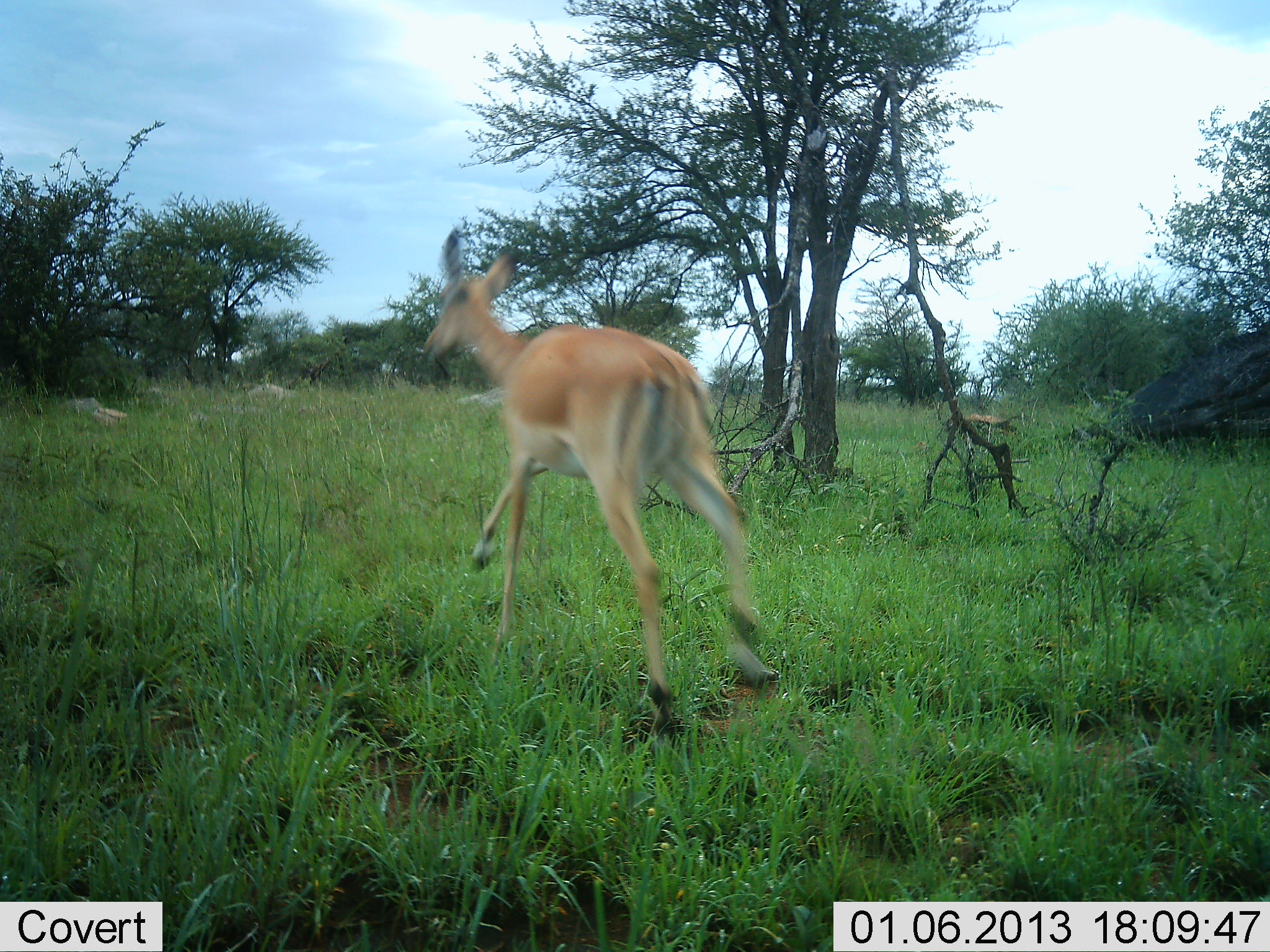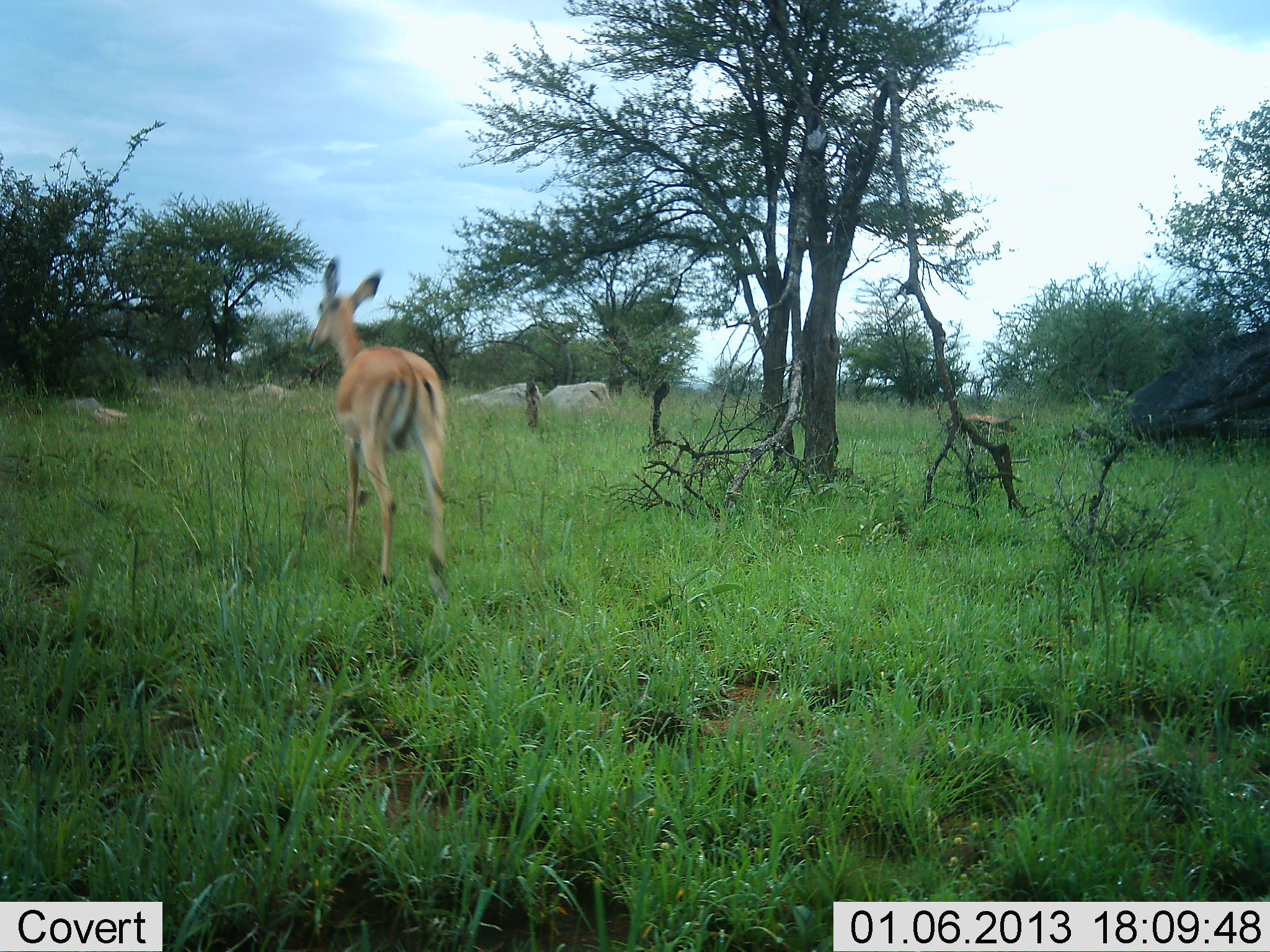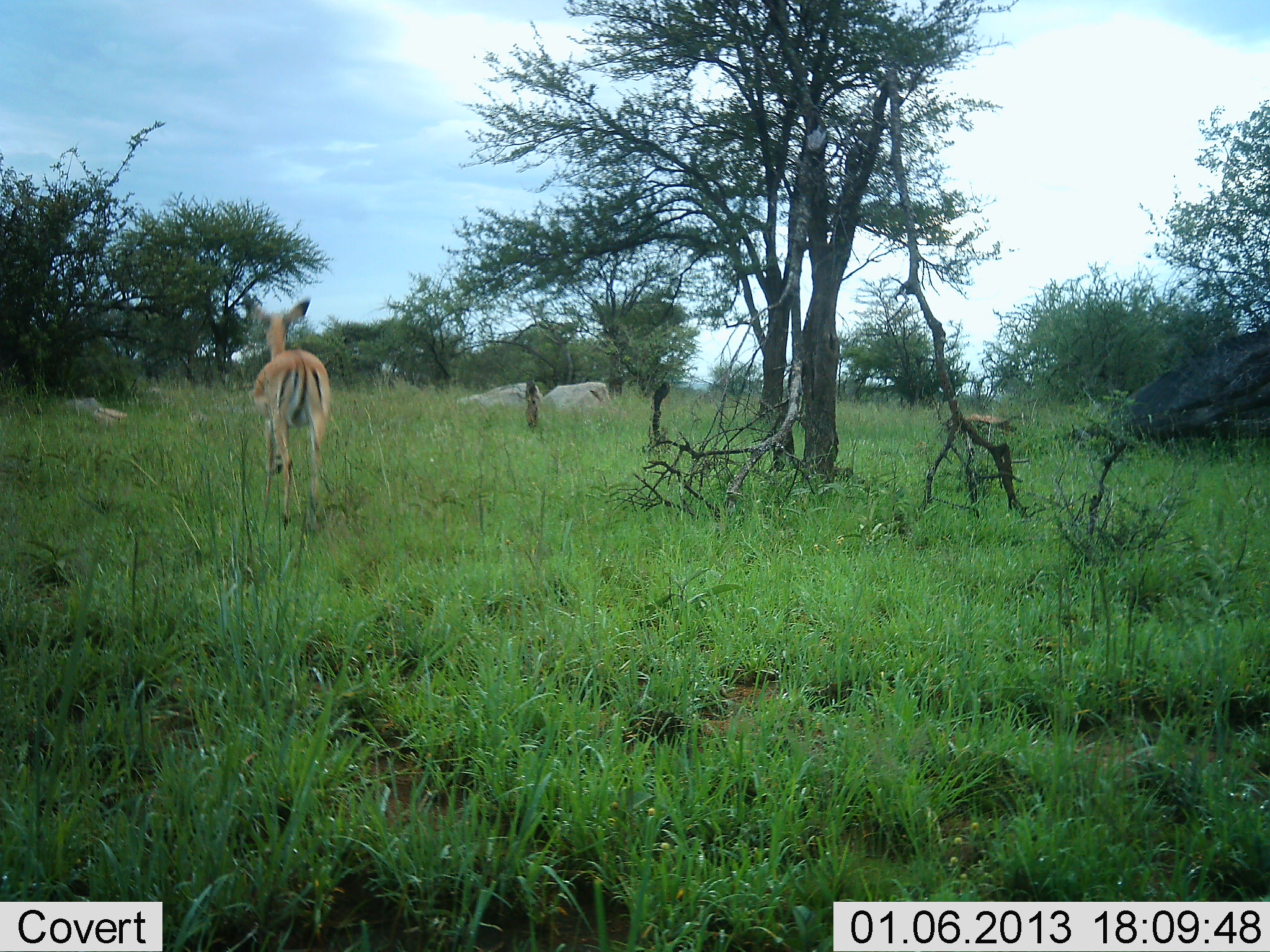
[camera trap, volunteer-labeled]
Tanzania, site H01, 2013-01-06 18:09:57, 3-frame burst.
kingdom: Animalia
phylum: Chordata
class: Mammalia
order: Artiodactyla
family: Bovidae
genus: Aepyceros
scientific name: Aepyceros melampus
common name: impala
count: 1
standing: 5%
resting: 0%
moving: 95%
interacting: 0%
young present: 0%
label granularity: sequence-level